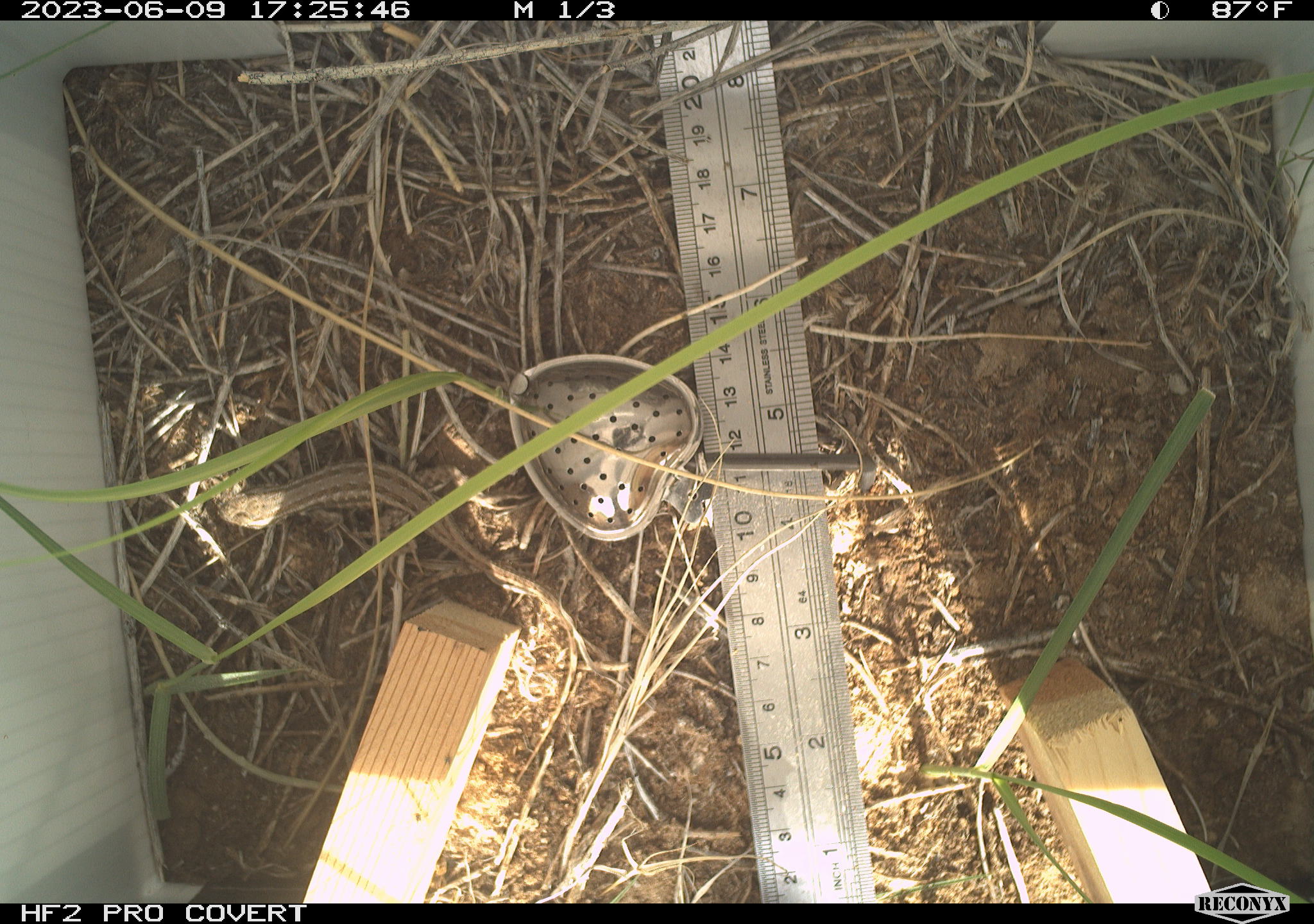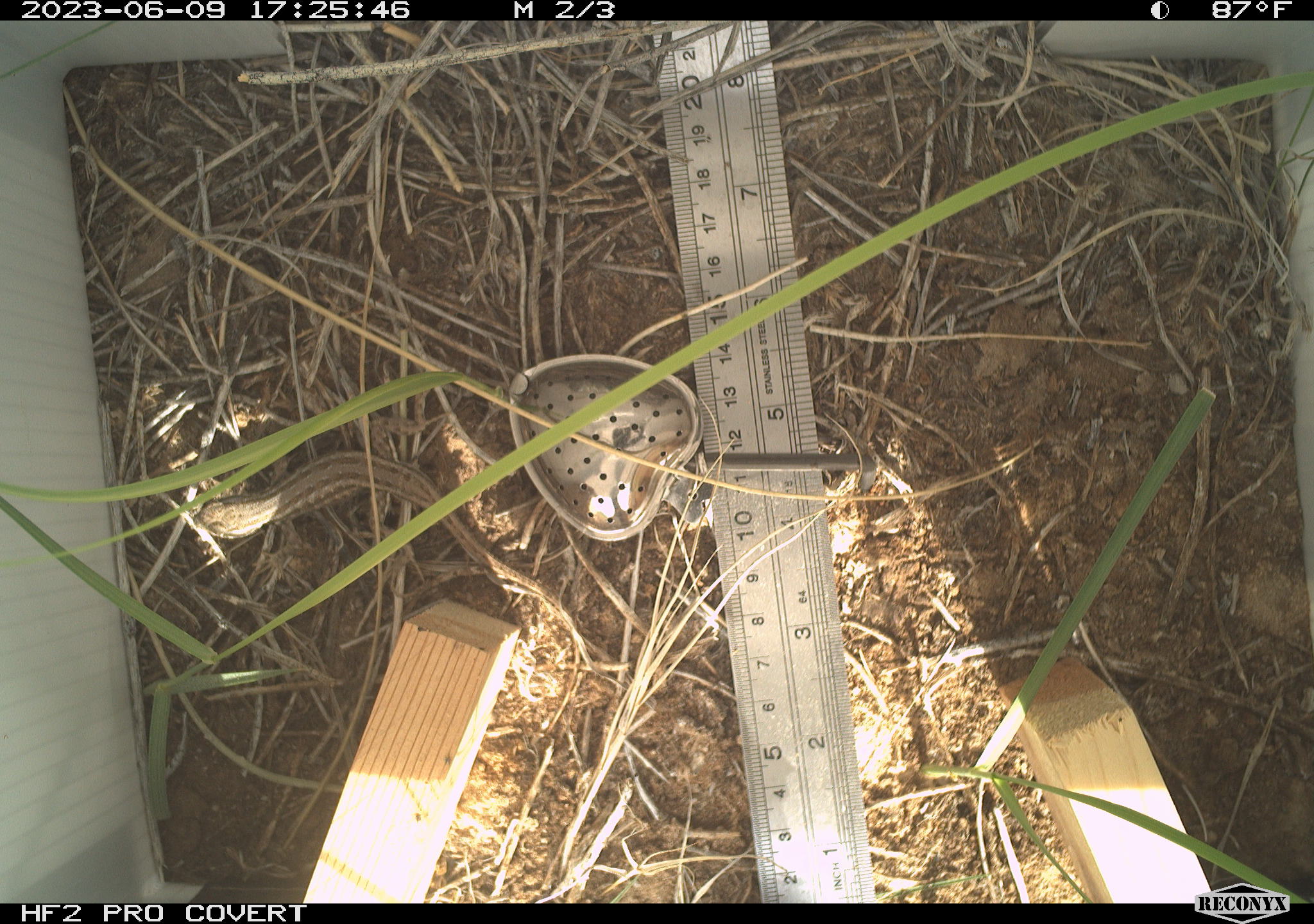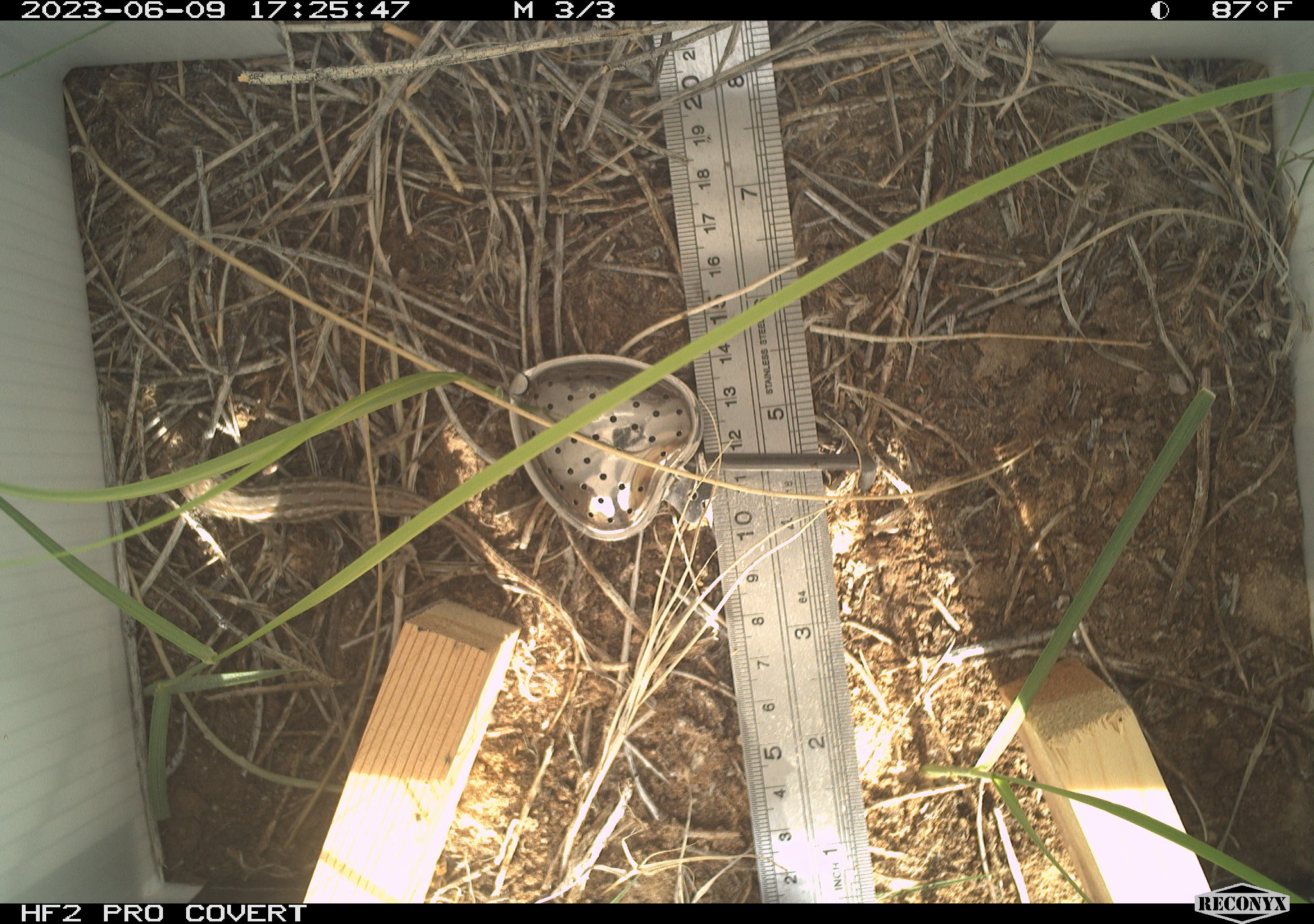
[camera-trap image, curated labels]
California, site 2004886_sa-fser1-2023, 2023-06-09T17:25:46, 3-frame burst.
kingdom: Animalia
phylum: Chordata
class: Reptilia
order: Squamata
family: Phrynosomatidae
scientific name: Phrynosomatidae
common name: phrynosomatid lizards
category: phrynosomatidae family